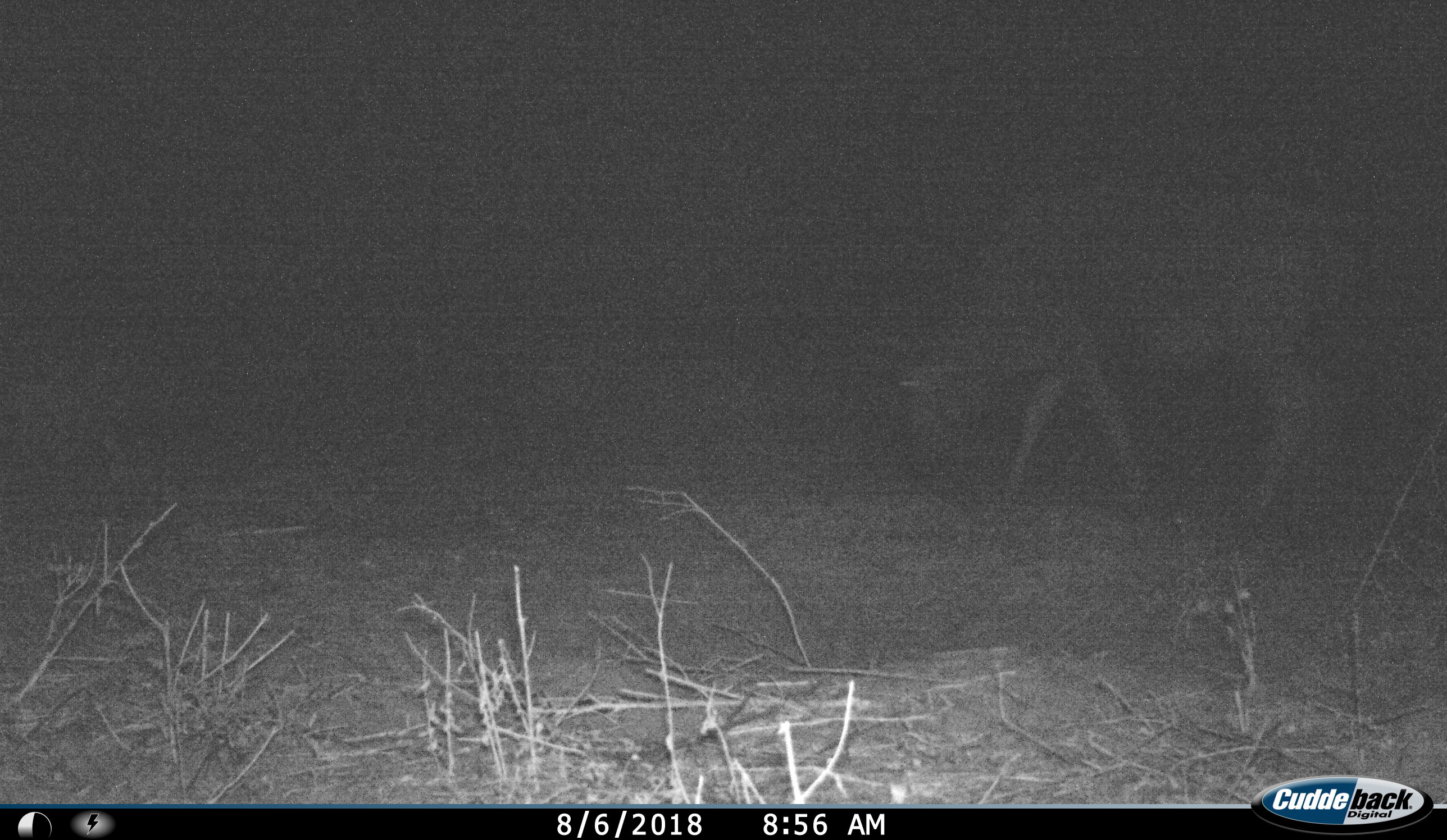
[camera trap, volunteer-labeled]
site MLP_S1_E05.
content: unidentified animal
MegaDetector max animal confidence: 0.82